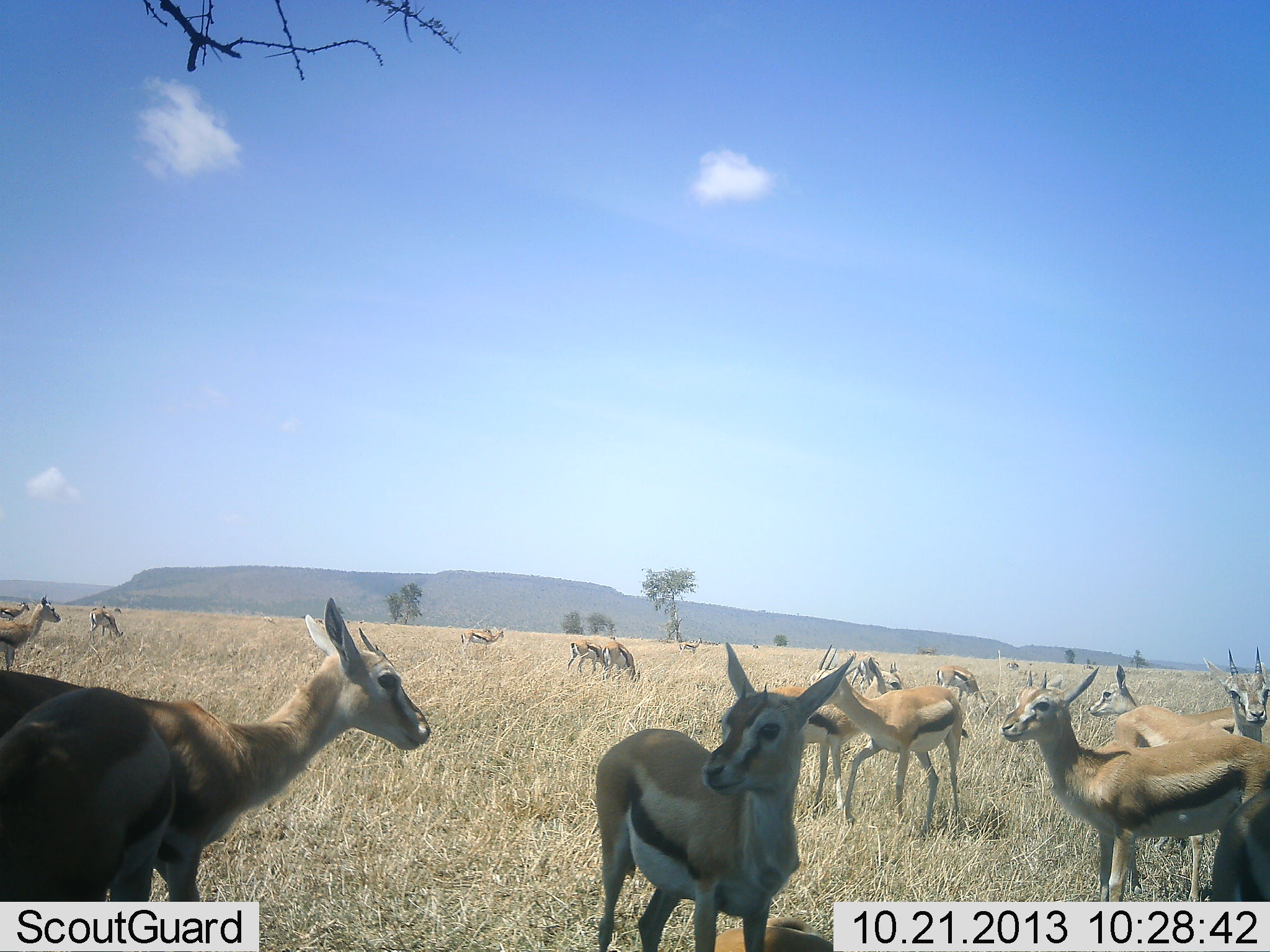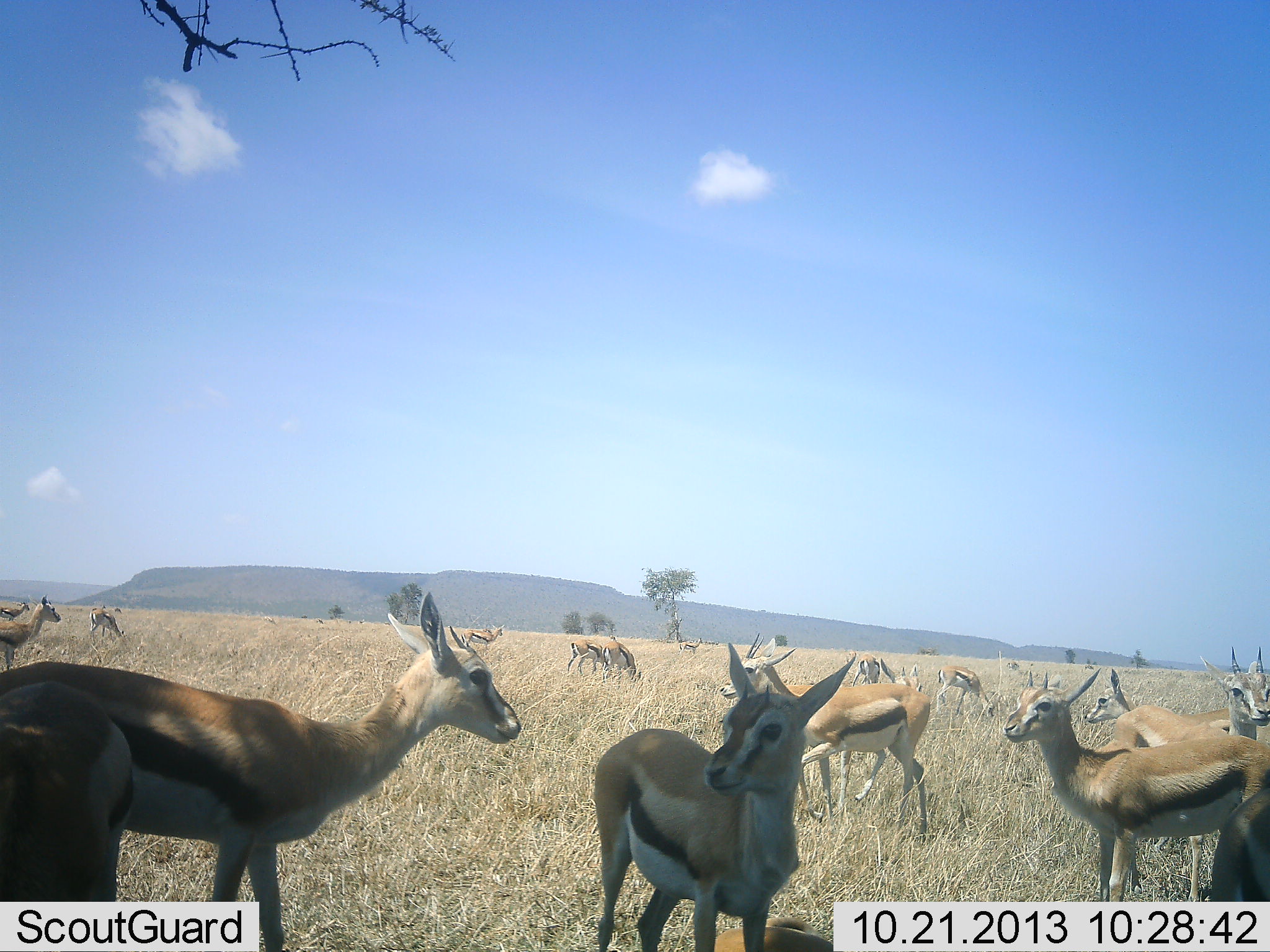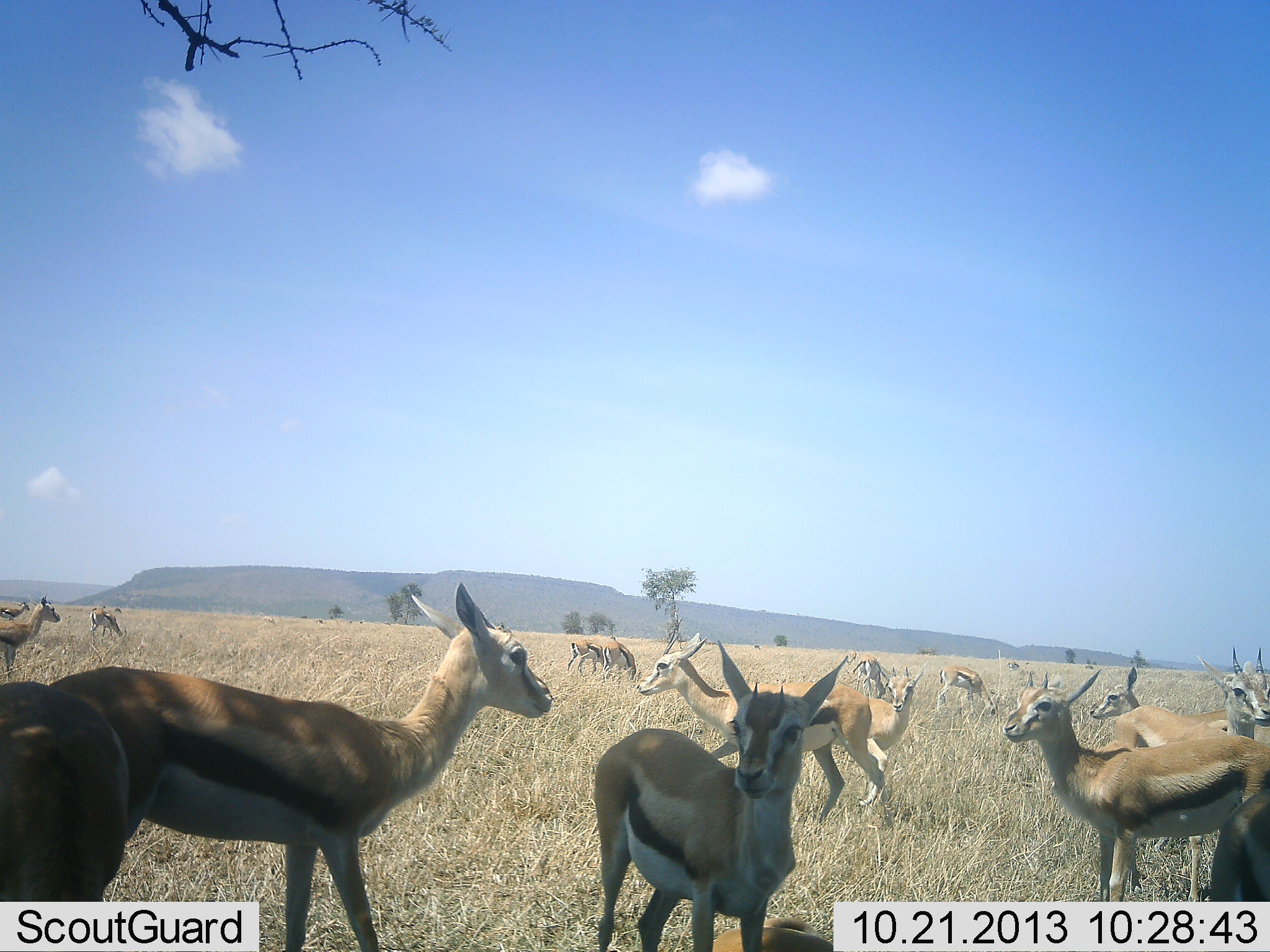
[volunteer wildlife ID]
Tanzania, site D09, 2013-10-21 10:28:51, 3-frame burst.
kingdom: Animalia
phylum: Chordata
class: Mammalia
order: Artiodactyla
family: Bovidae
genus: Eudorcas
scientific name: Eudorcas thomsonii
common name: thomson's gazelle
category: gazellethomsons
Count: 11-50.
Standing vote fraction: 90%.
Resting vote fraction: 10%.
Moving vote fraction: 40%.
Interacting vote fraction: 10%.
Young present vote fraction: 20%.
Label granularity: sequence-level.